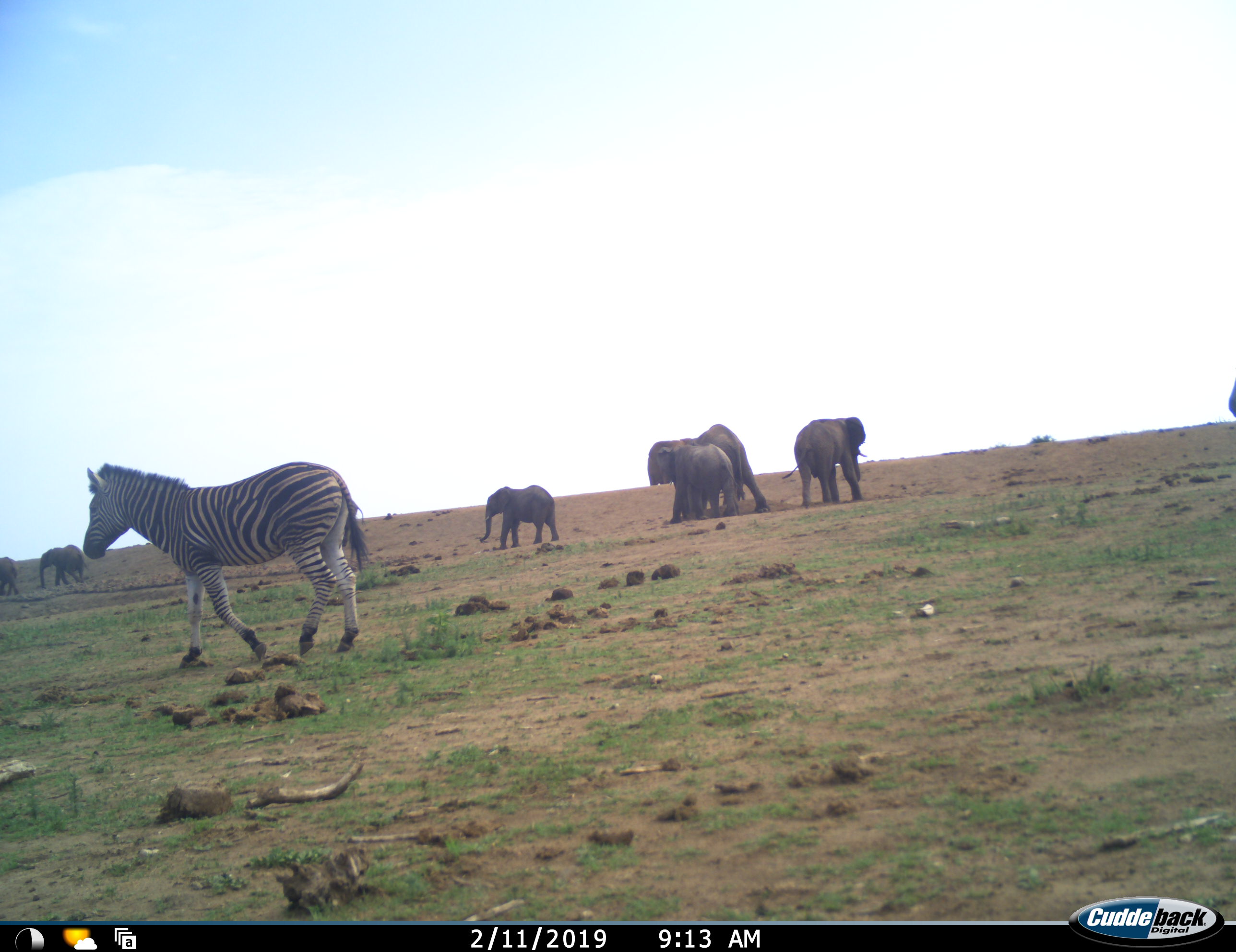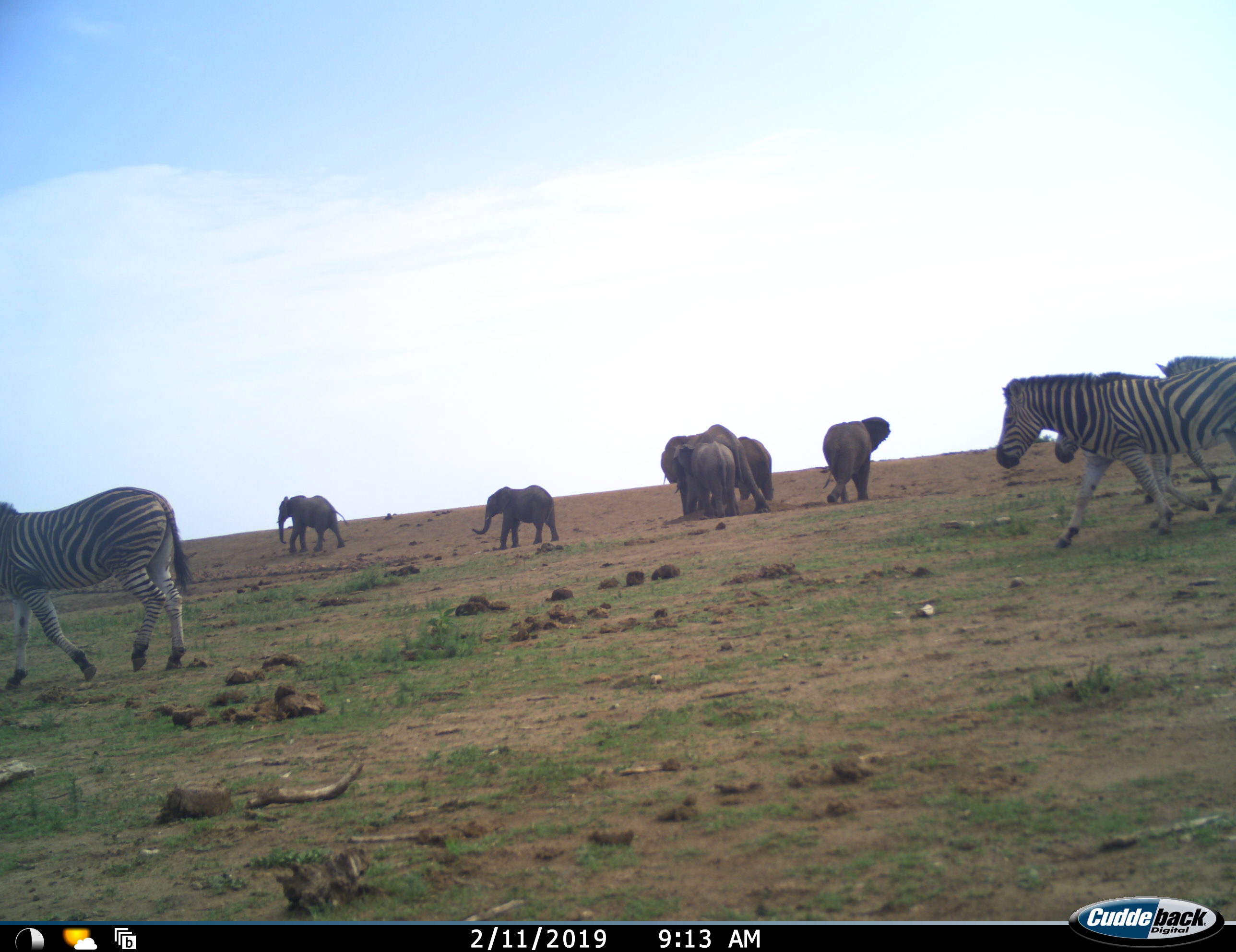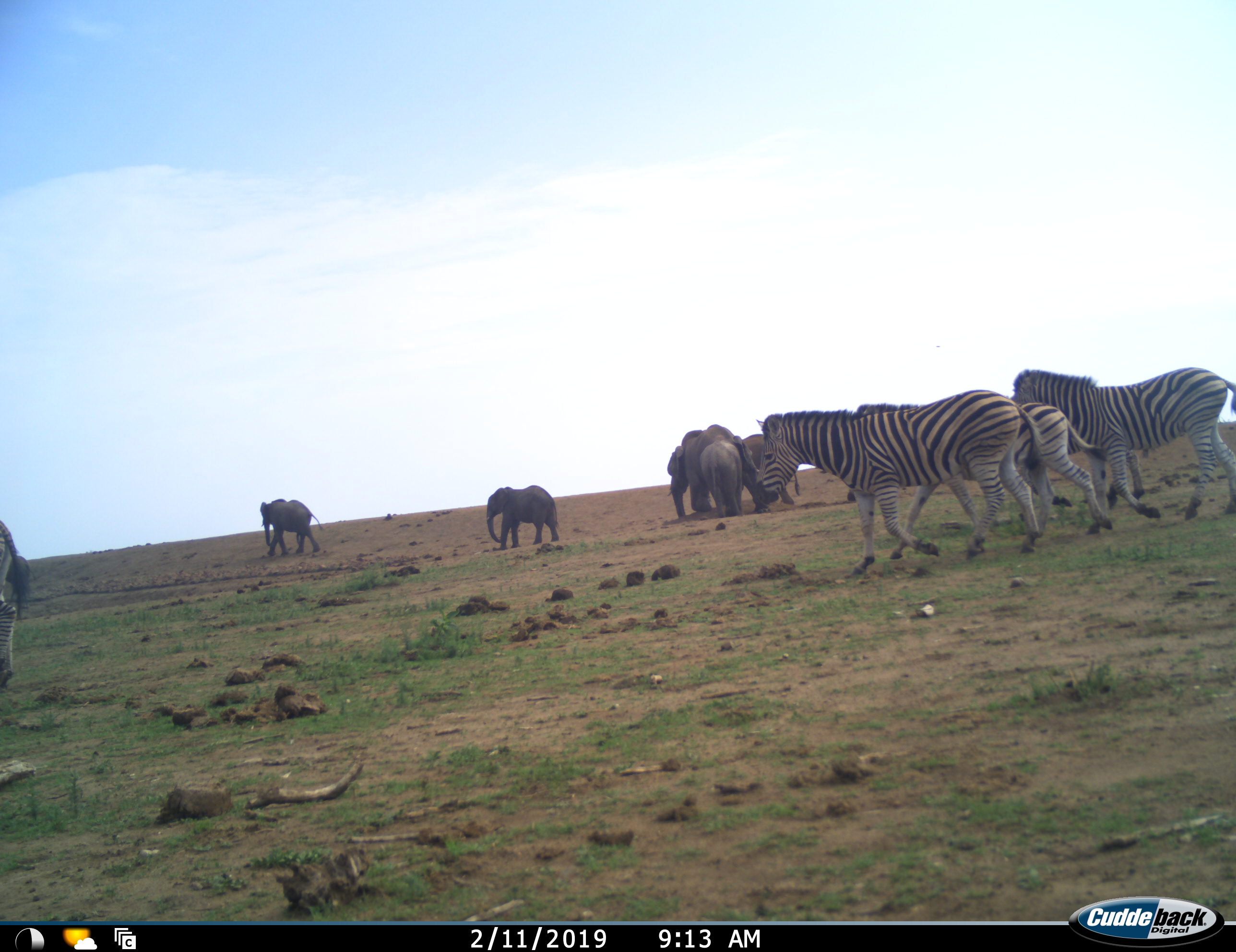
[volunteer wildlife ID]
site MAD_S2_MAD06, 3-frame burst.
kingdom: Animalia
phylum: Chordata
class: Mammalia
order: Proboscidea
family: Elephantidae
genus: Loxodonta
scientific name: Loxodonta africana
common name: african bush elephant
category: elephant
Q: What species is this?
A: Elephant (african bush elephant) (Loxodonta africana).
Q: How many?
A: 6.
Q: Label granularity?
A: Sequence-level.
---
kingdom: Animalia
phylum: Chordata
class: Mammalia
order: Perissodactyla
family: Equidae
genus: Equus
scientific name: Equus quagga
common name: plains zebra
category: zebraplains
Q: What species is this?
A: Zebraplains (plains zebra) (Equus quagga).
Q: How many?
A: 4.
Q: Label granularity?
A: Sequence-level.